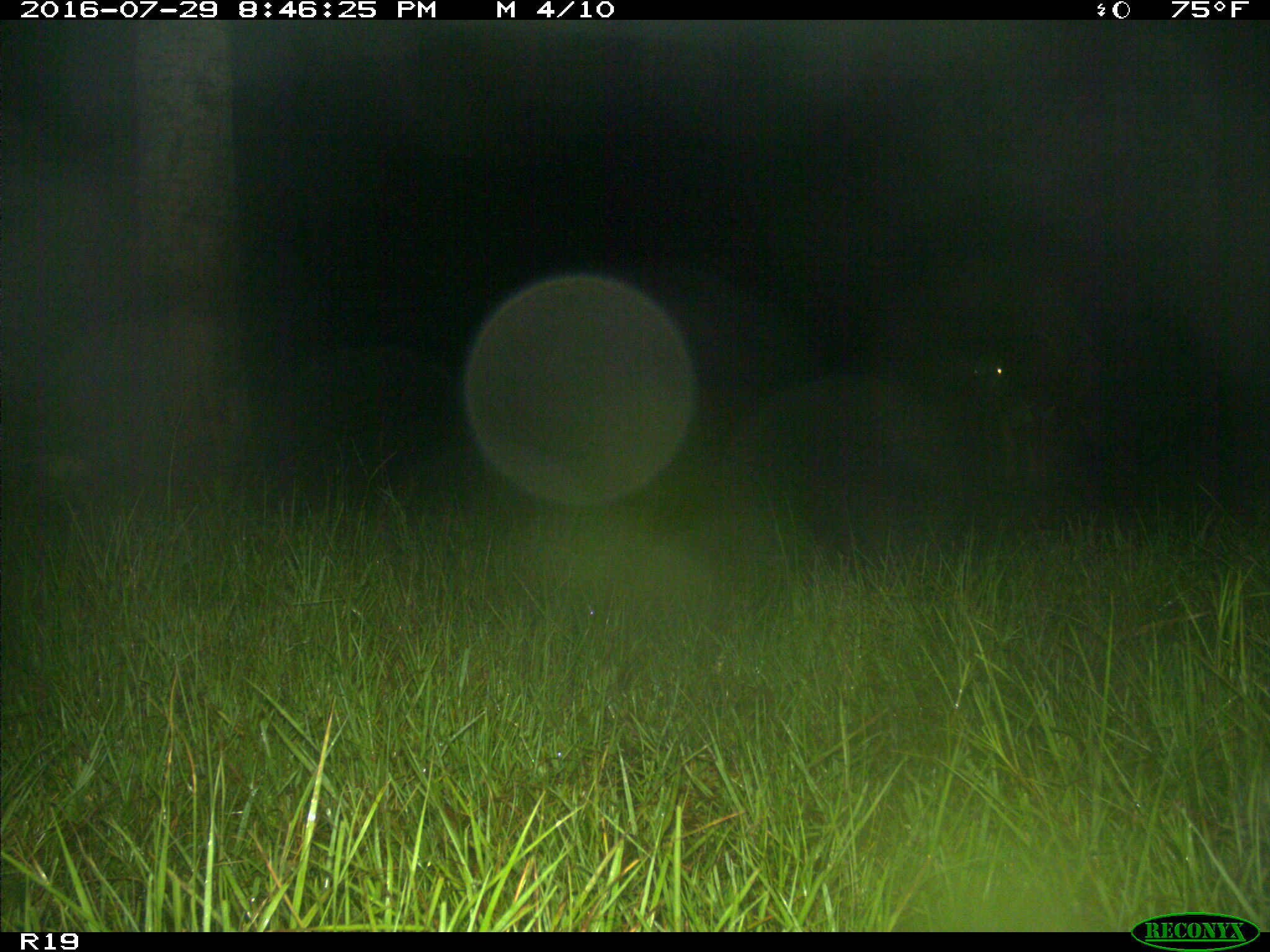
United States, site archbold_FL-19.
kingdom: Animalia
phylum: Chordata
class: Mammalia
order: Artiodactyla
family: Bovidae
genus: Bos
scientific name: Bos taurus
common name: domestic cow